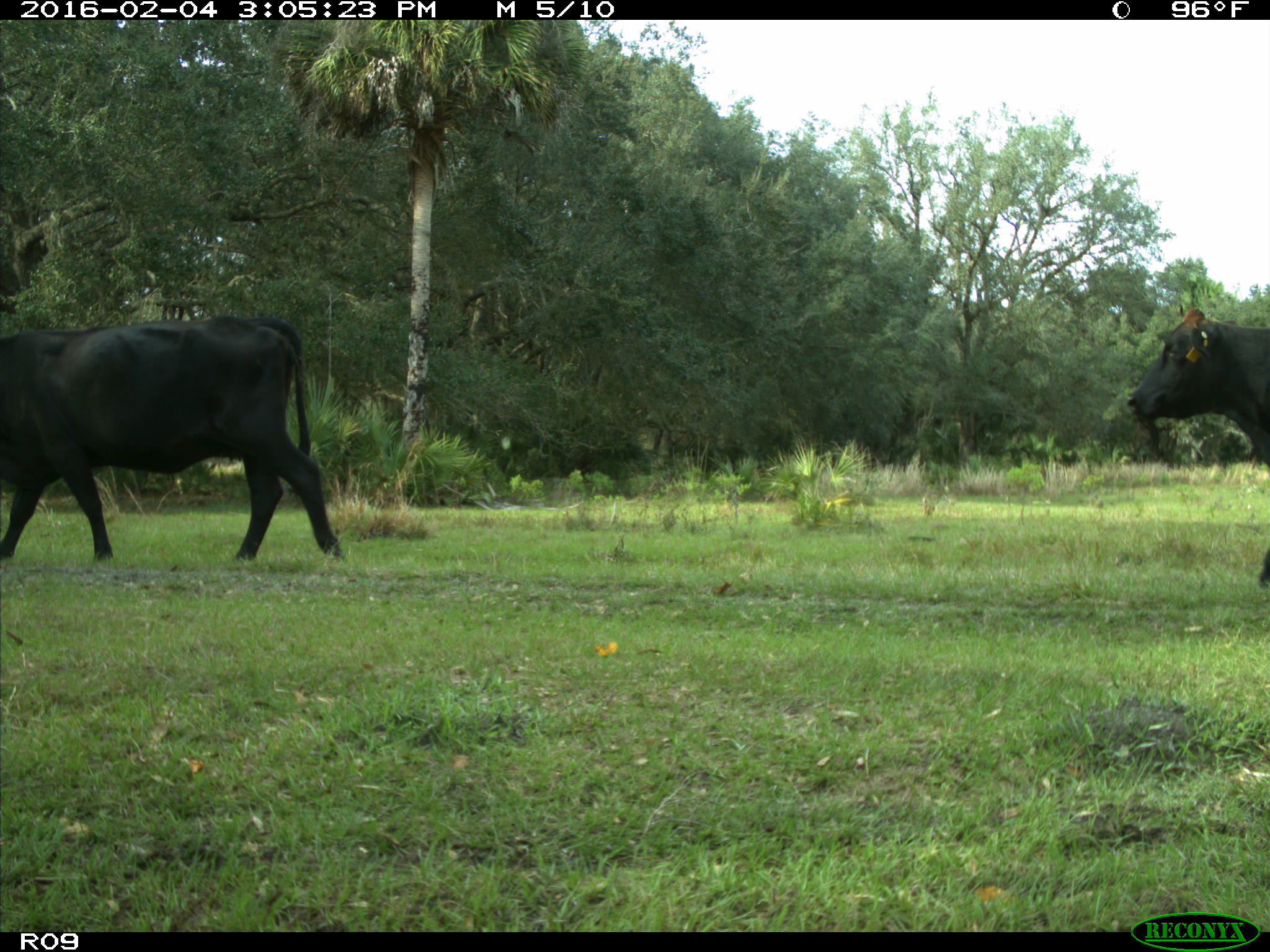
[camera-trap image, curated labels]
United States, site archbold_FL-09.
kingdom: Animalia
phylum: Chordata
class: Mammalia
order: Artiodactyla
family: Bovidae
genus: Bos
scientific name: Bos taurus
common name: domestic cow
Bos taurus (domestic cow).